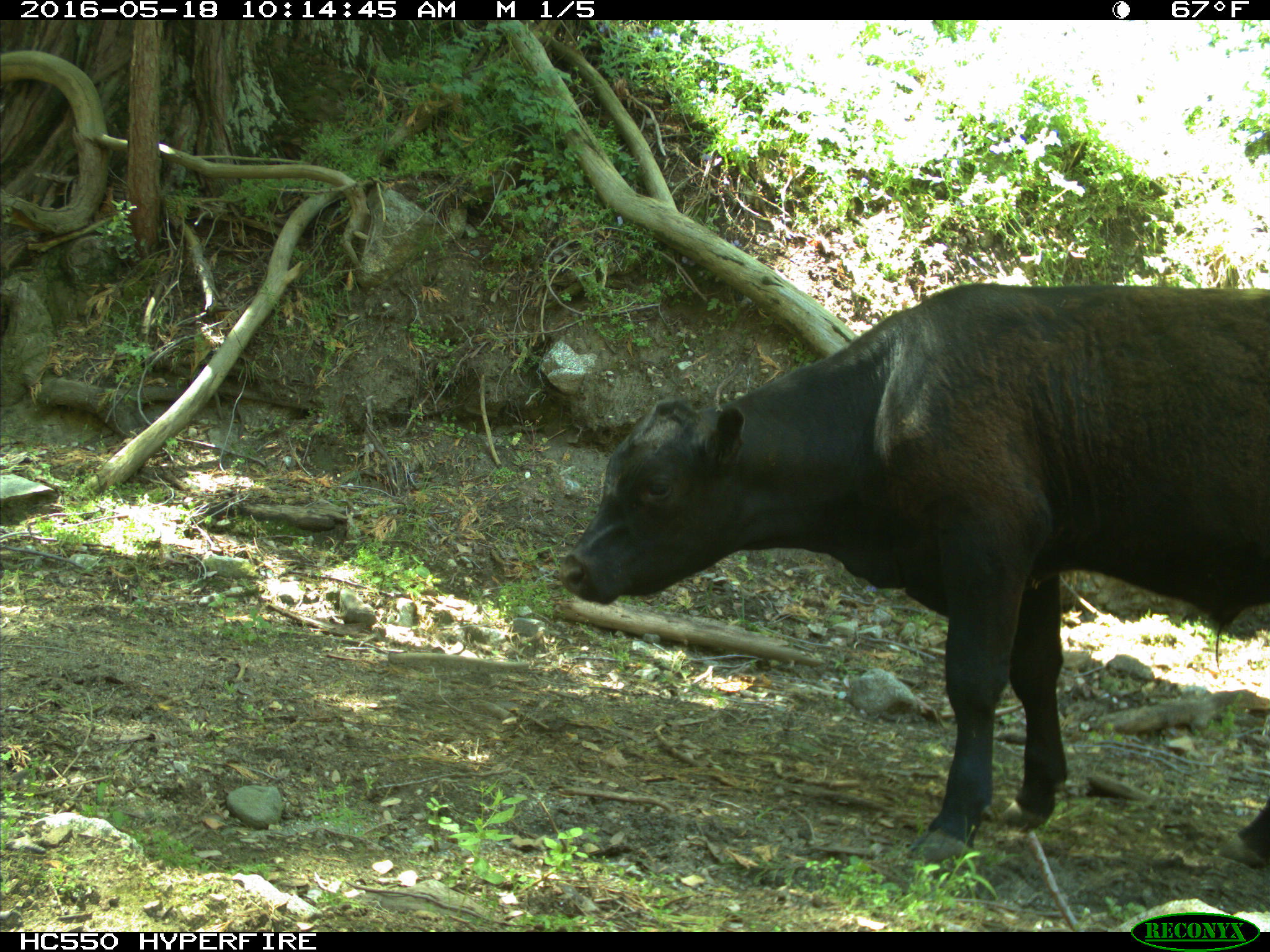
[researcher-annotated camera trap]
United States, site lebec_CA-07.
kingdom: Animalia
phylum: Chordata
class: Mammalia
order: Artiodactyla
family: Bovidae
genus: Bos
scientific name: Bos taurus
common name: domestic cow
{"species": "Bos taurus (domestic cow)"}